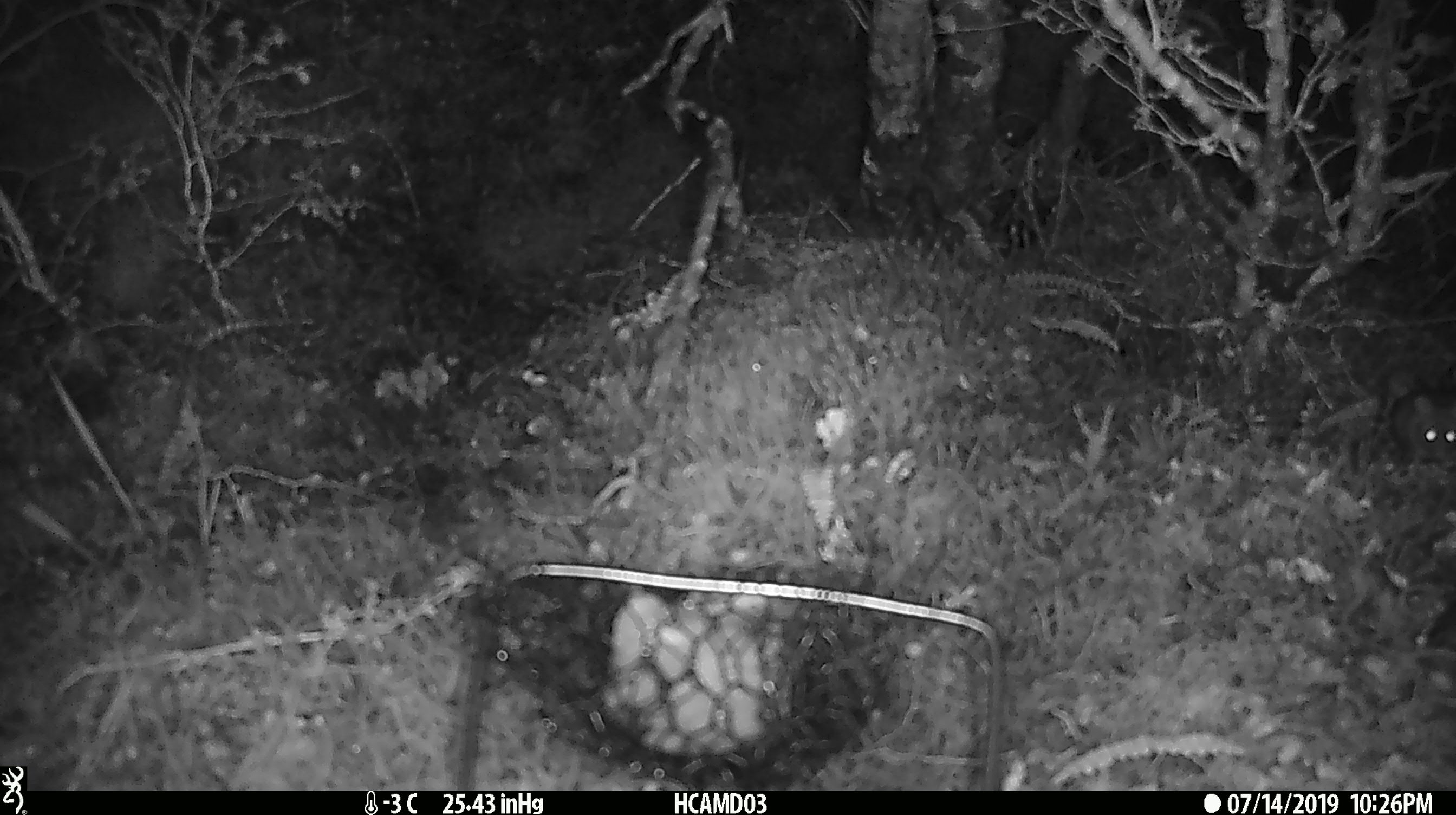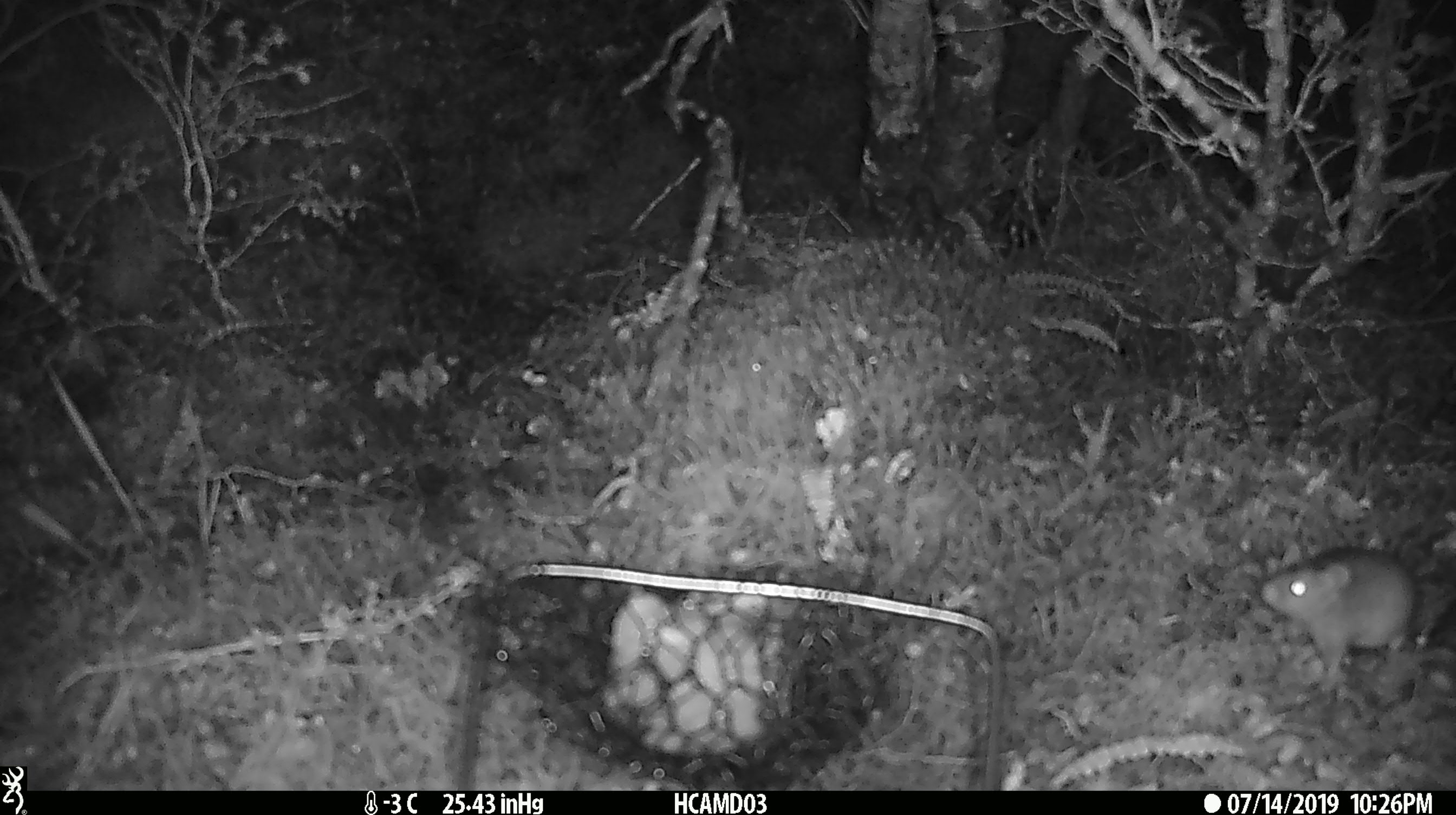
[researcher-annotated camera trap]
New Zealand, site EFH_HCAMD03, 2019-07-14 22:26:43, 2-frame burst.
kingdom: Animalia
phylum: Chordata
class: Mammalia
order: Rodentia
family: Muridae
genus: Mus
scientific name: Mus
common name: mouse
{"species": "mouse (Mus)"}